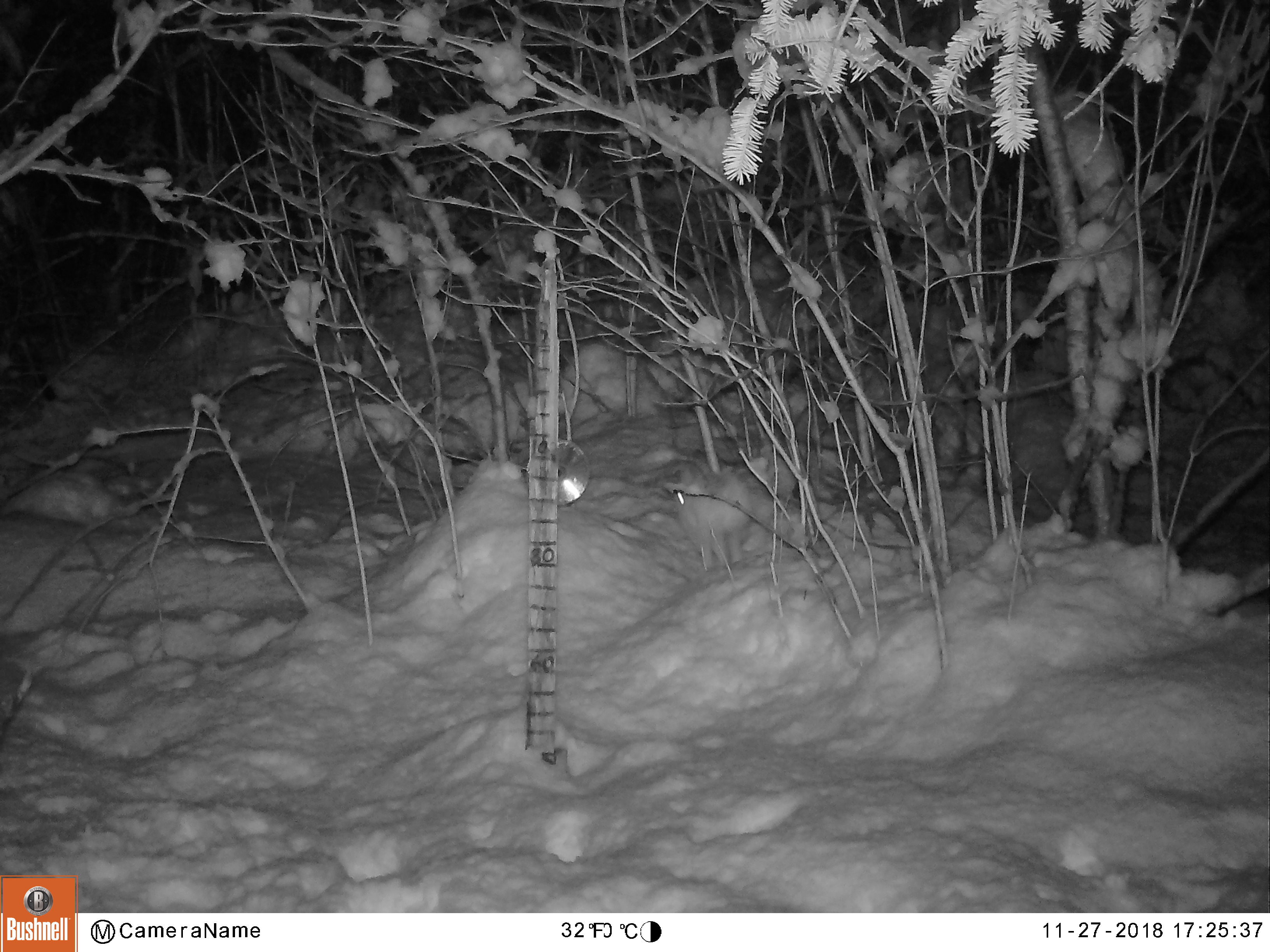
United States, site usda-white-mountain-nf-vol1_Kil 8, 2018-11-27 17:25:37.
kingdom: Animalia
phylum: Chordata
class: Mammalia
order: Lagomorpha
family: Leporidae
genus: Lepus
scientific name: Lepus americanus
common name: snowshoe hare